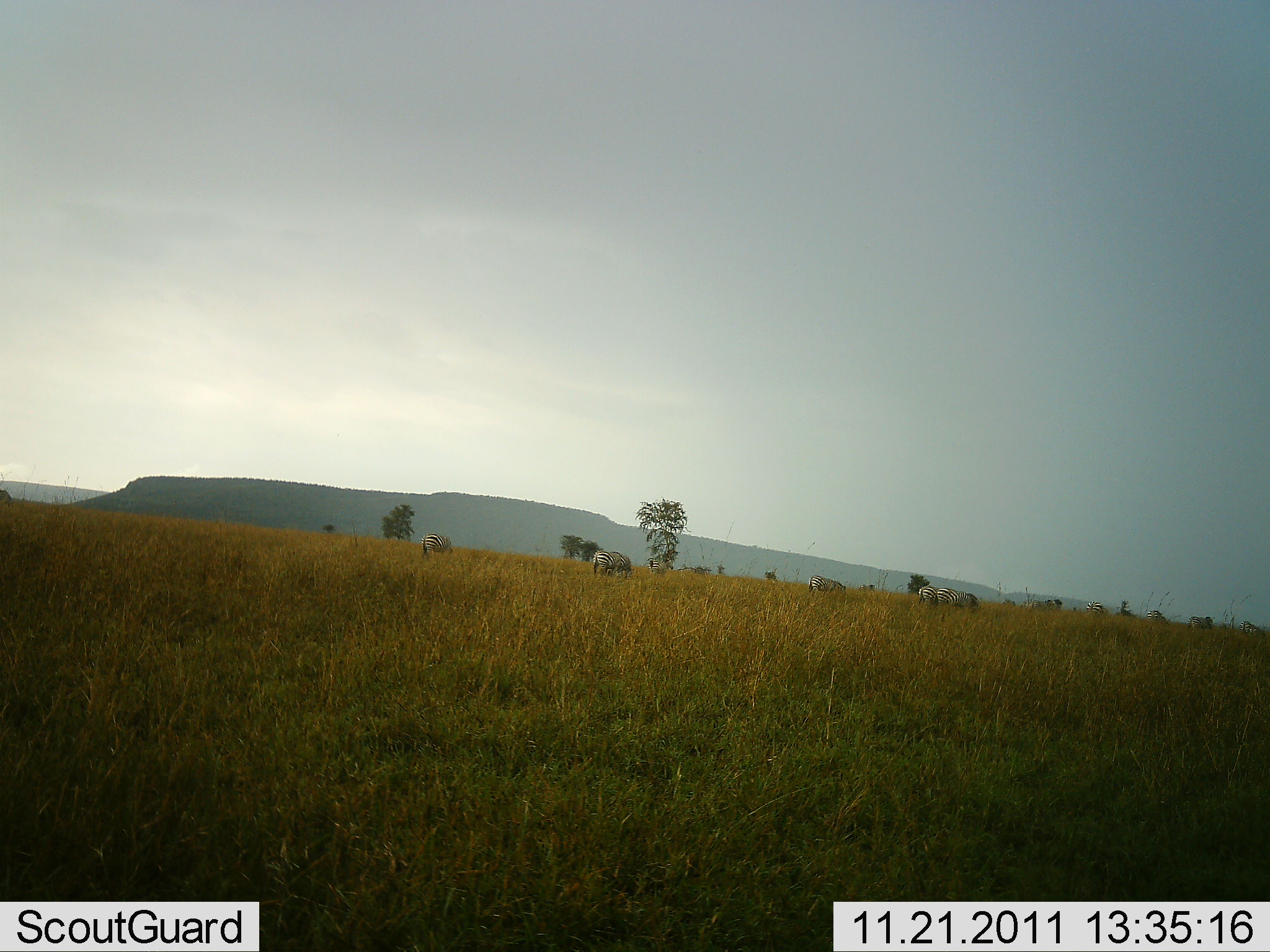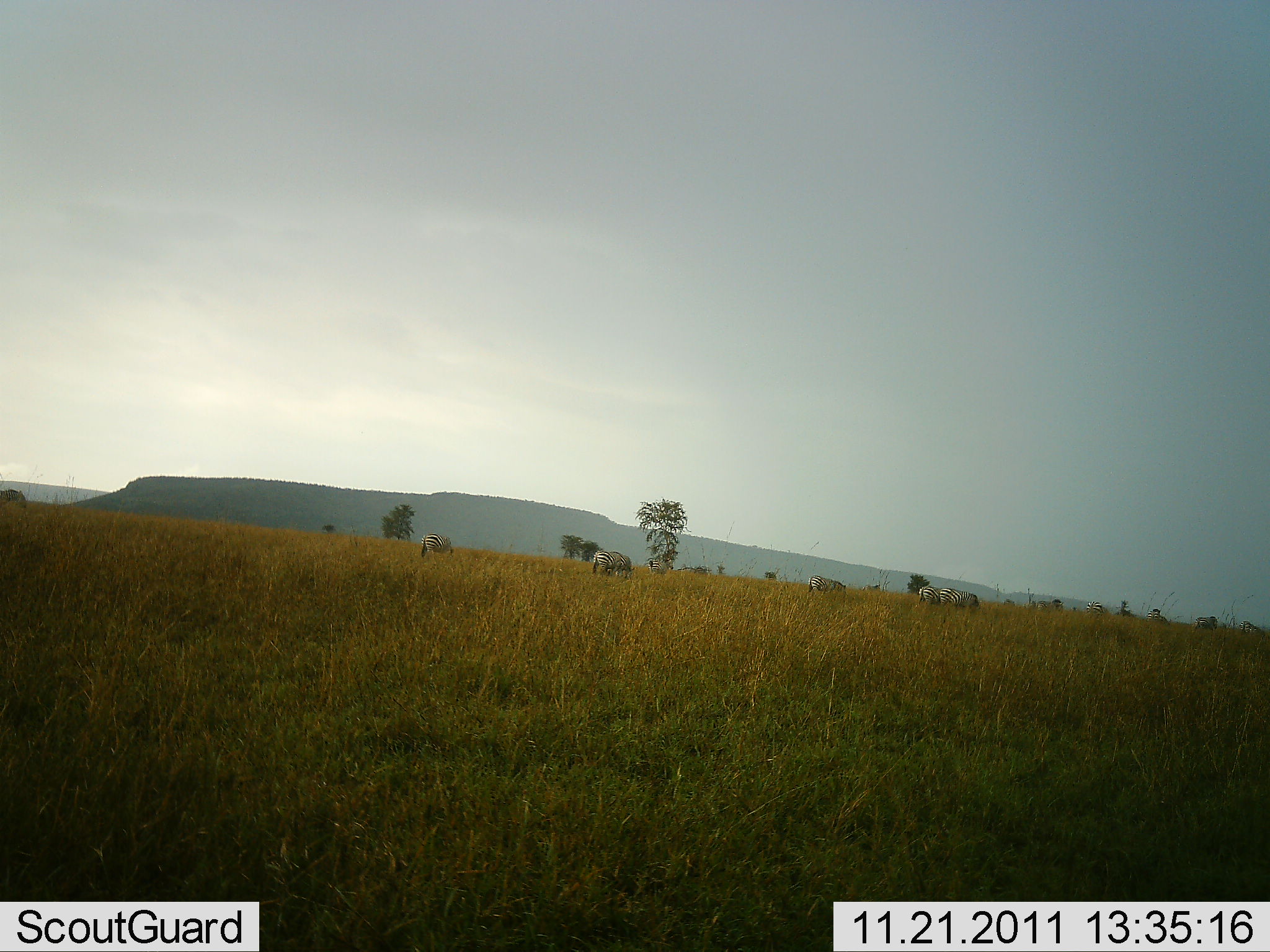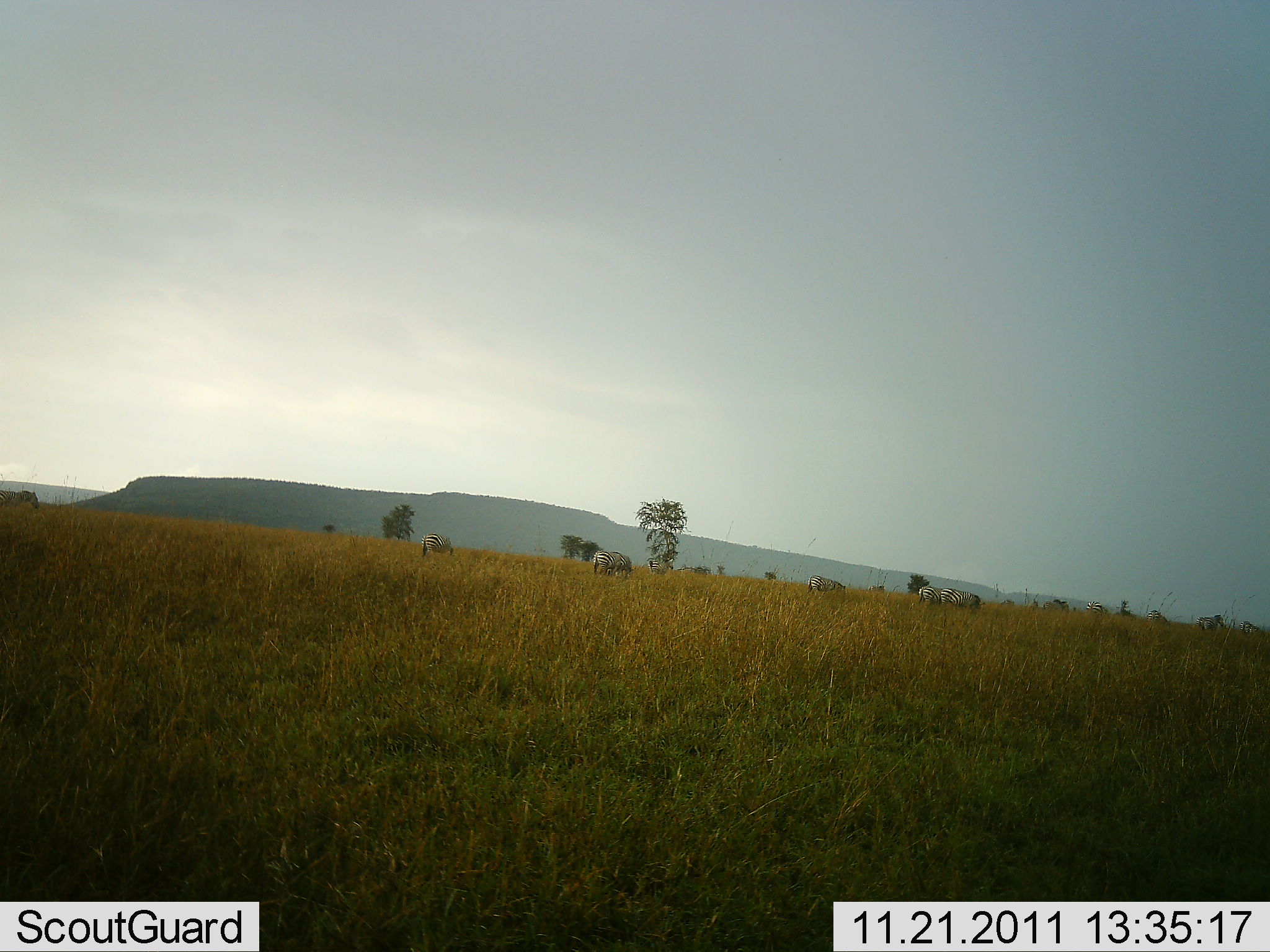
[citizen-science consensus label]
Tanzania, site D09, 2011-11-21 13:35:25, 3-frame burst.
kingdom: Animalia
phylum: Chordata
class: Mammalia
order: Perissodactyla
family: Equidae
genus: Equus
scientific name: Equus quagga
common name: plains zebra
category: zebra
Zebra (plains zebra) (Equus quagga), count 10. Behavior (volunteer vote fractions): standing 45%, resting 0%, moving 45%, interacting 0%. Young present (vote fraction): 0%. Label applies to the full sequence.